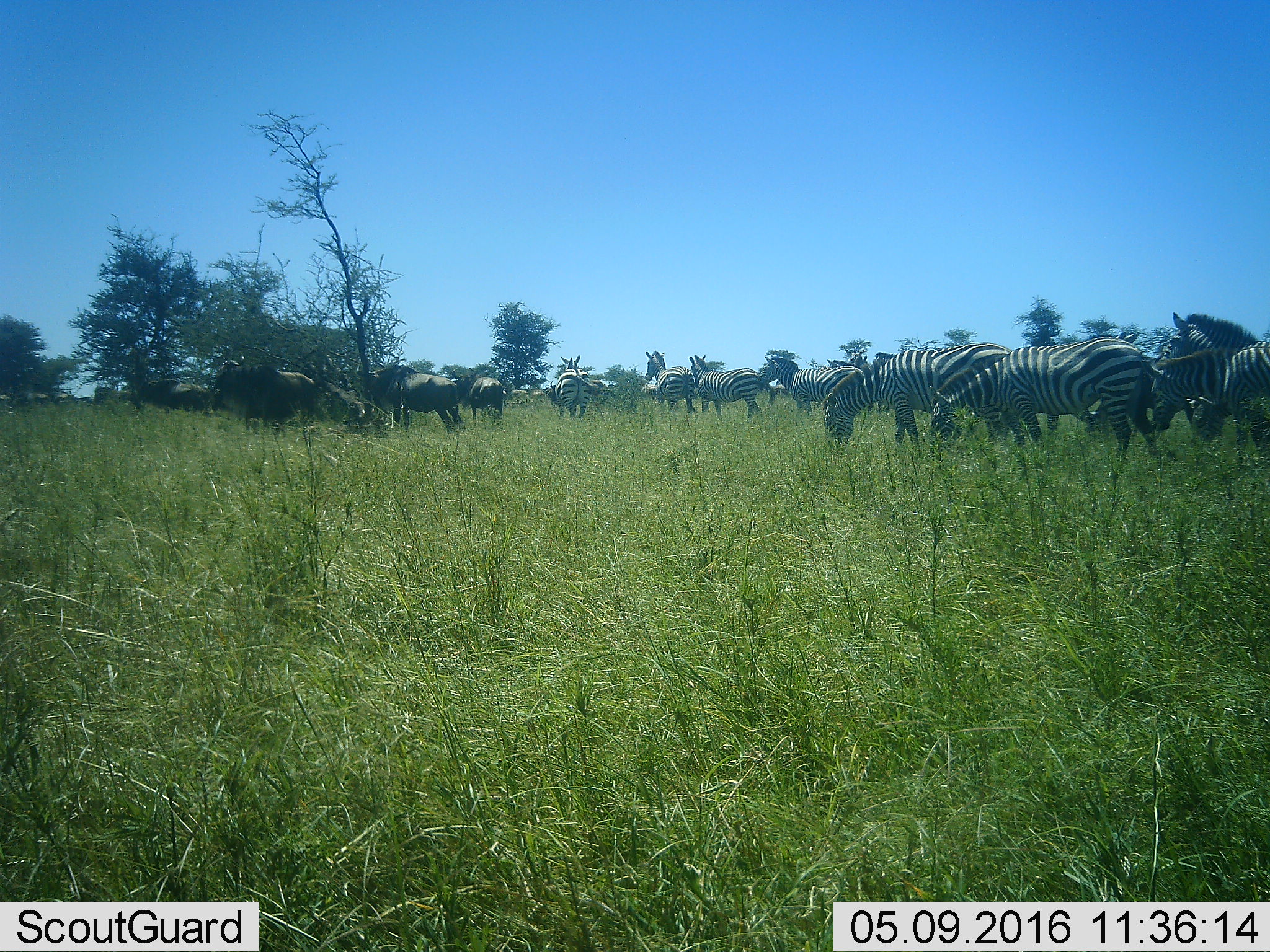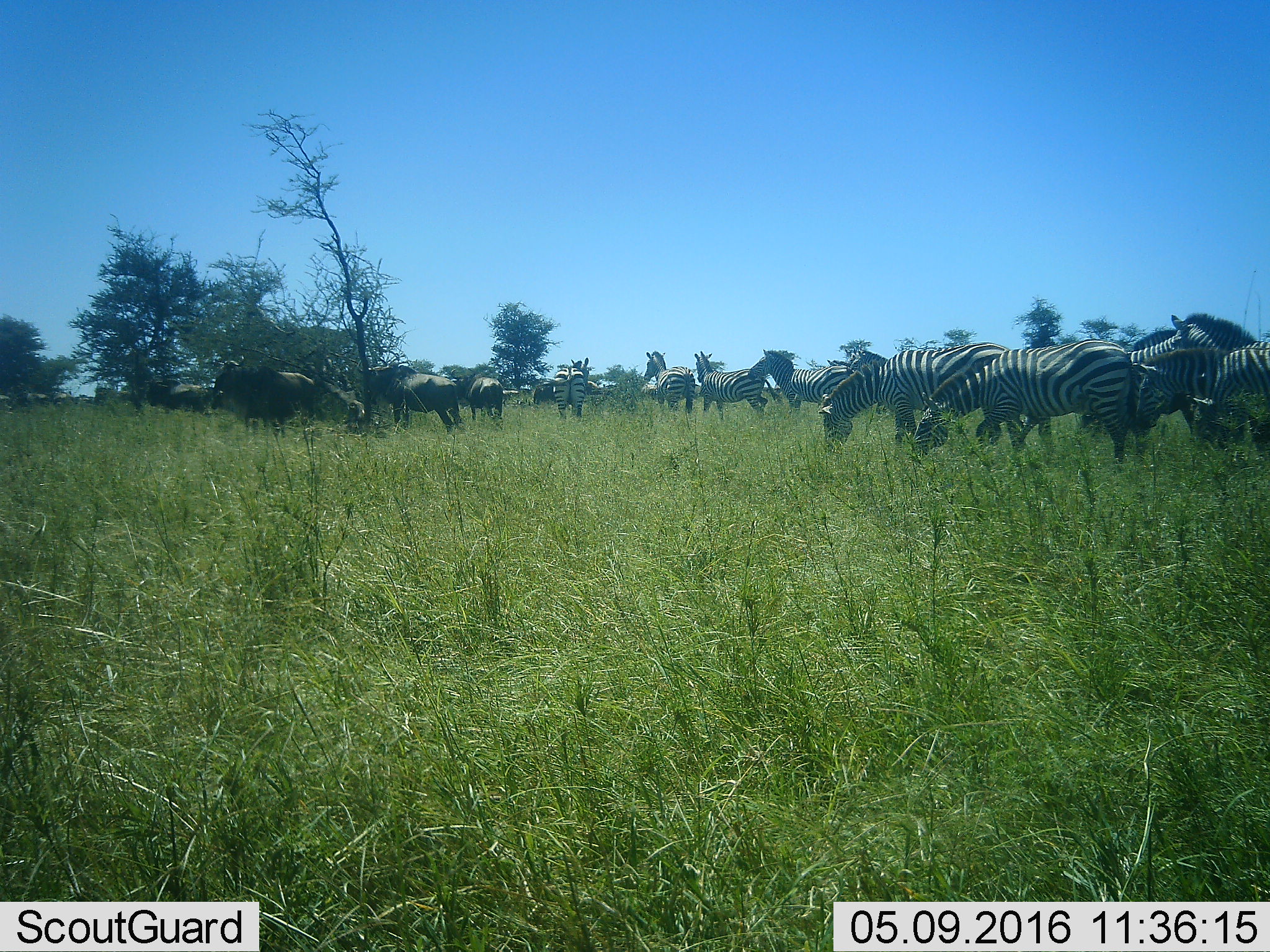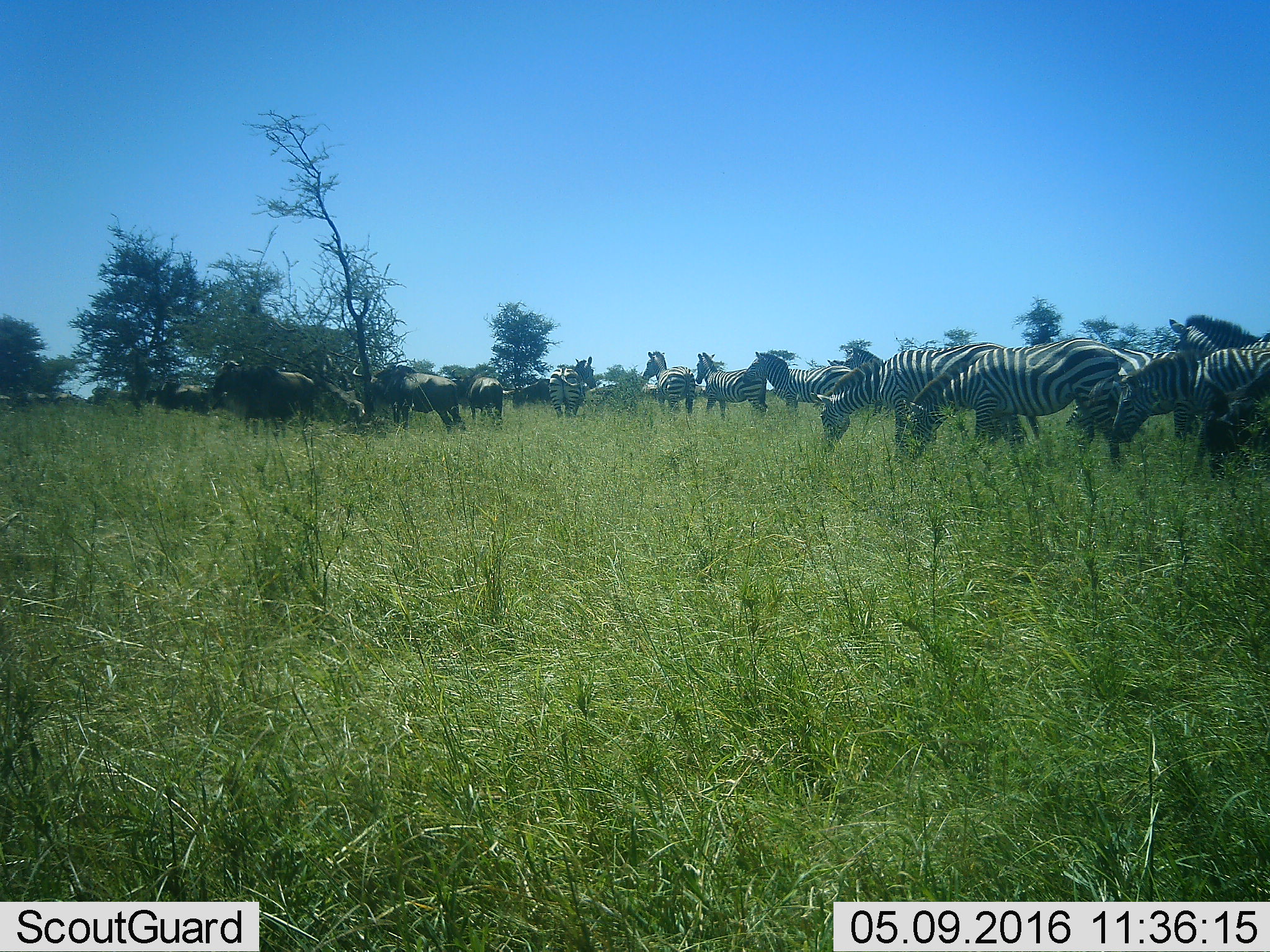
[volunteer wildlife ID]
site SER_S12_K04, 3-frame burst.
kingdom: Animalia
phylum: Chordata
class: Mammalia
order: Artiodactyla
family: Bovidae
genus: Connochaetes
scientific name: Connochaetes taurinus taurinus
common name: blue wildebeest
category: wildebeestblue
Wildebeestblue (blue wildebeest) (Connochaetes taurinus taurinus), count 6. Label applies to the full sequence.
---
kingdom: Animalia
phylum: Chordata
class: Mammalia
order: Perissodactyla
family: Equidae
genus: Equus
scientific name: Equus quagga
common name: plains zebra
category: zebraplains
Zebraplains (plains zebra) (Equus quagga), count 11-50. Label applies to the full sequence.